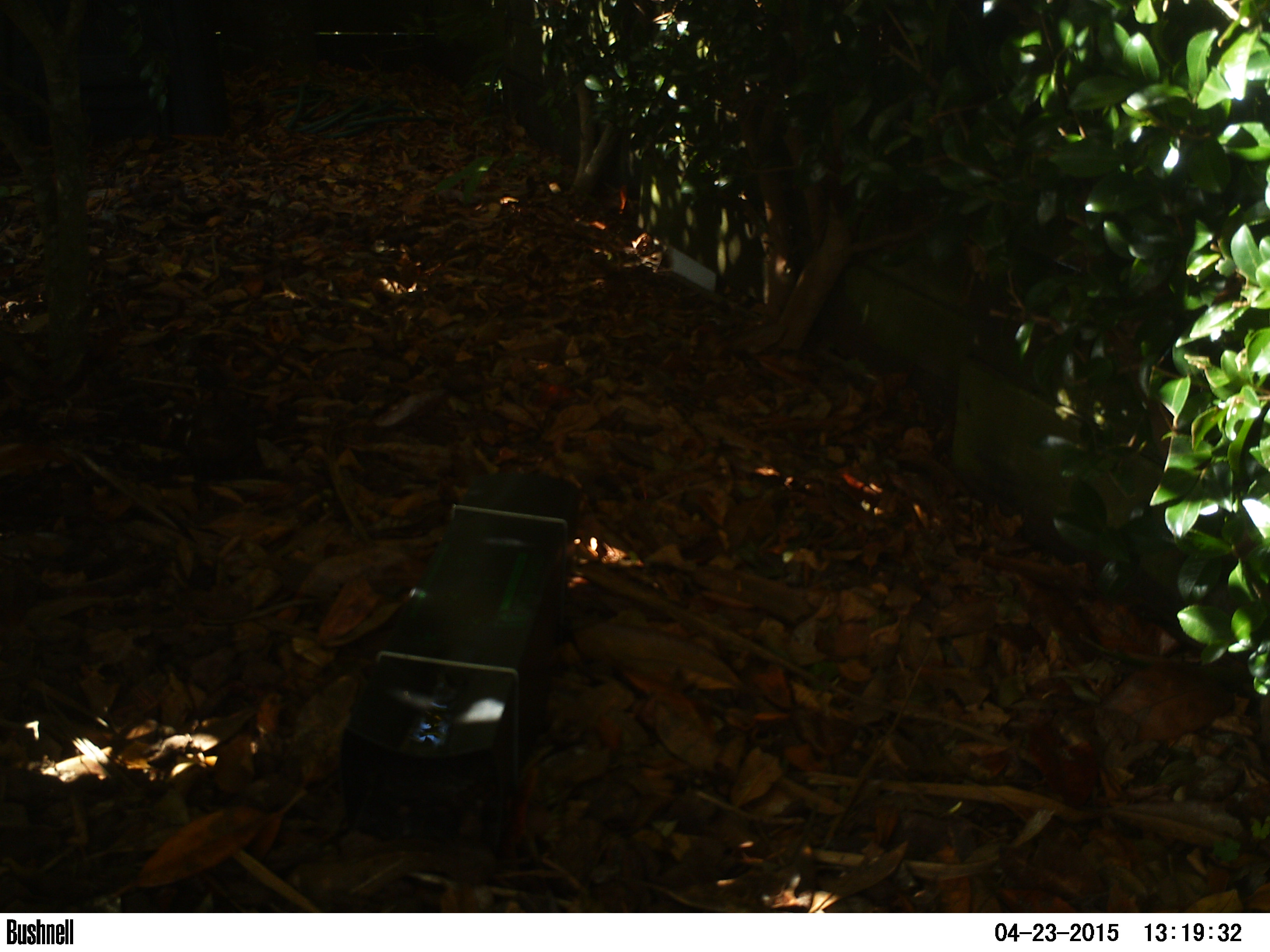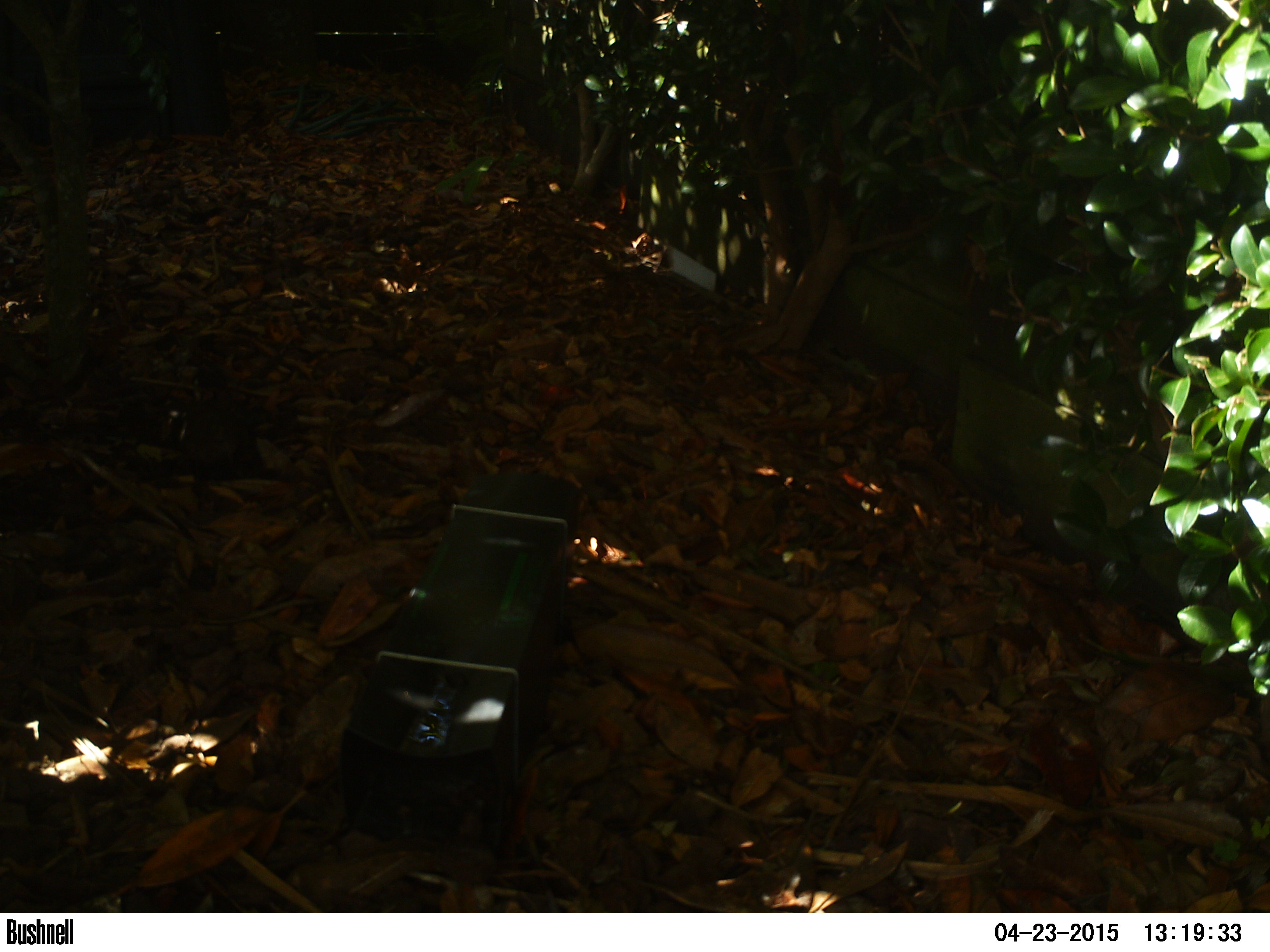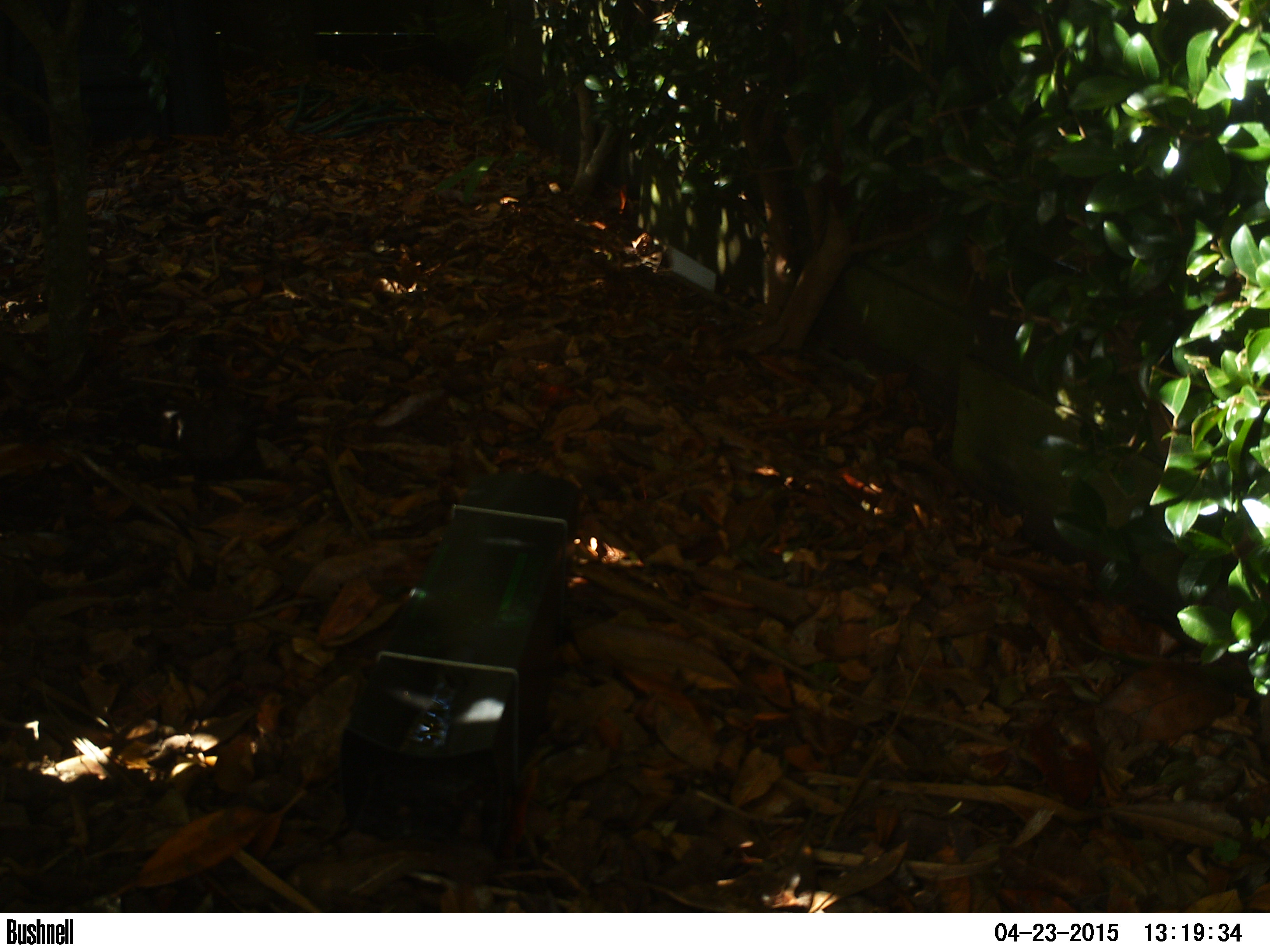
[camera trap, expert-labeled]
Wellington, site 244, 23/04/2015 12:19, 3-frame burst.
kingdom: Animalia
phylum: Chordata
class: Aves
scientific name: Aves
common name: bird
Bird (Aves).